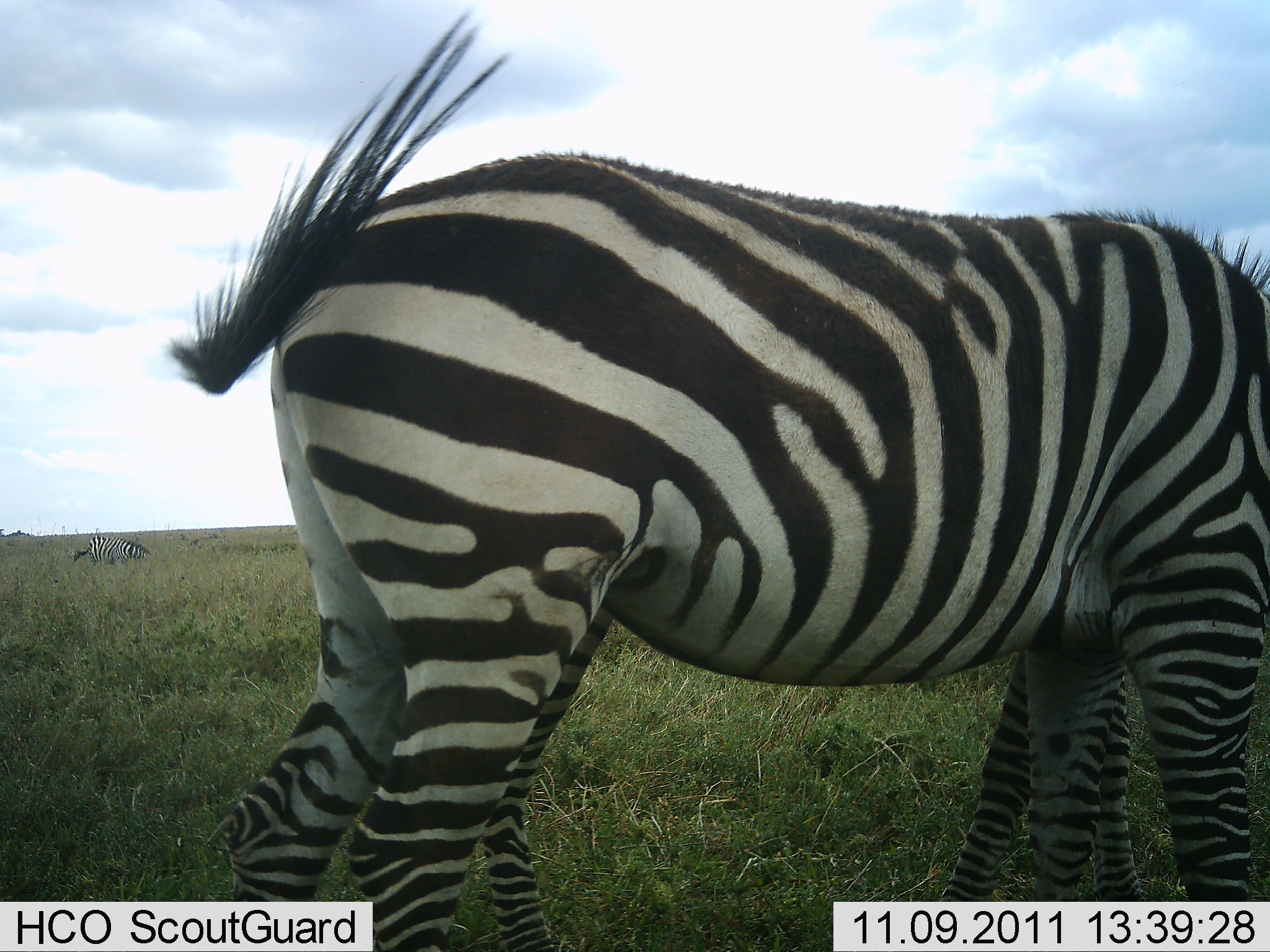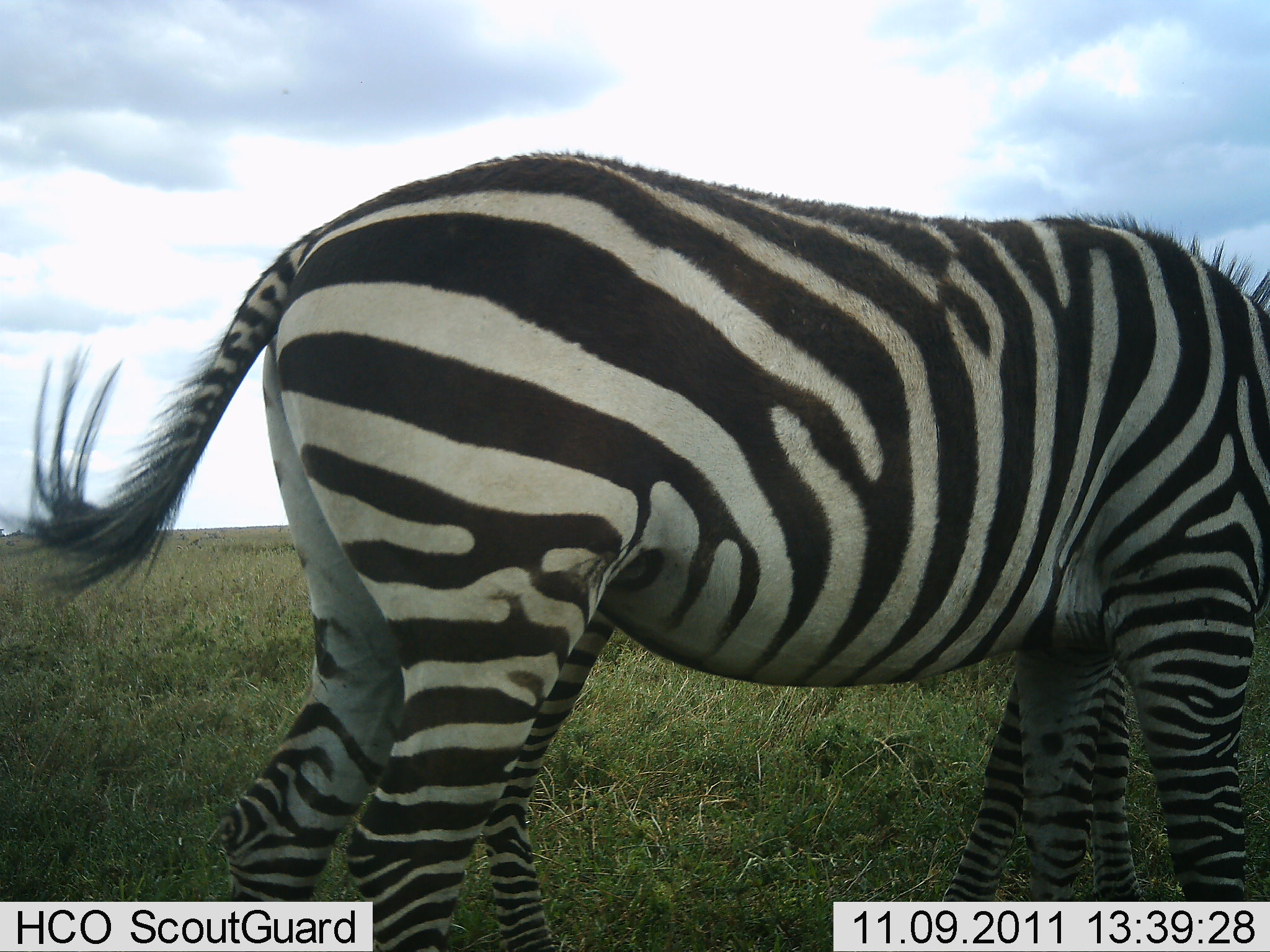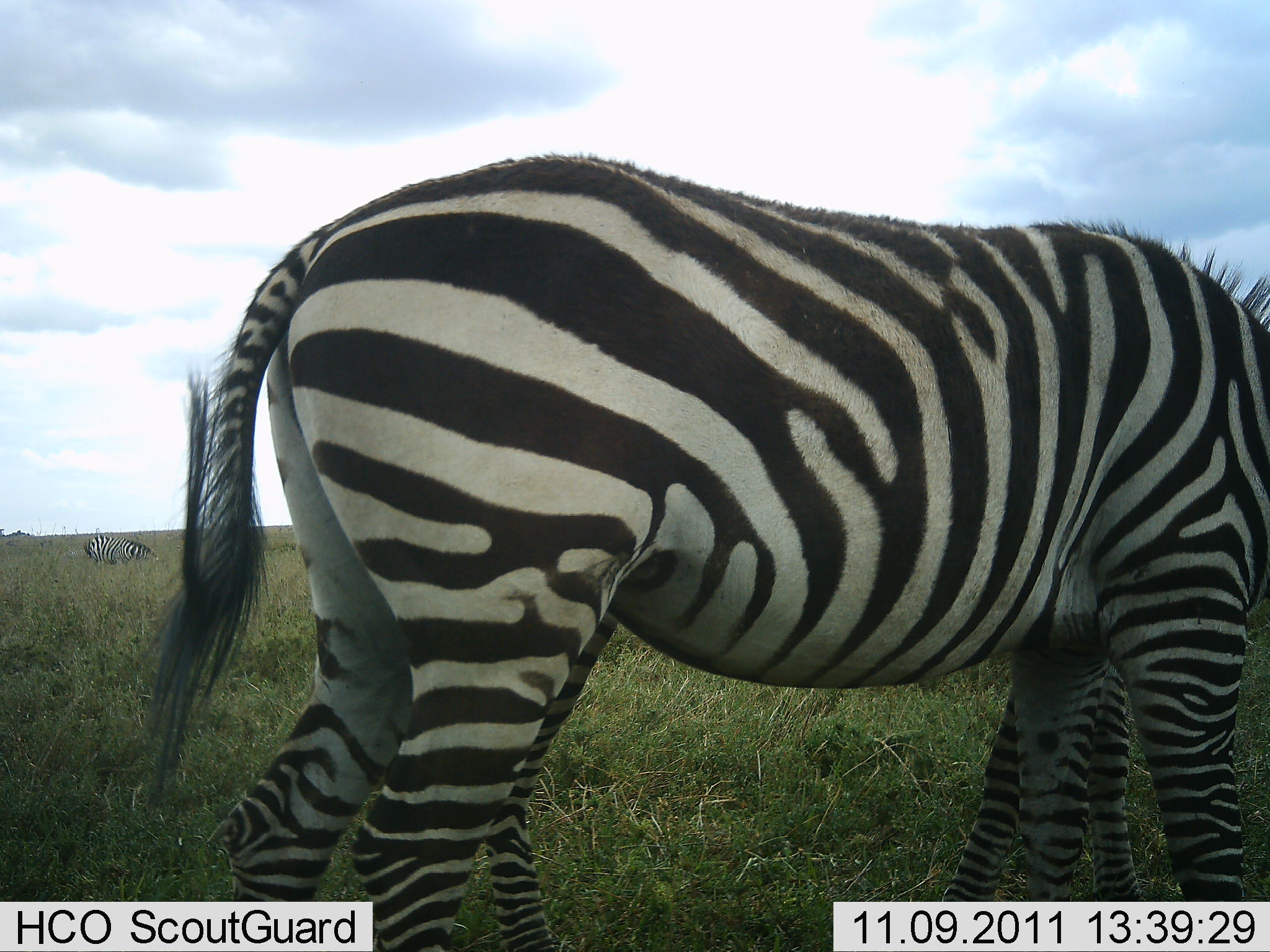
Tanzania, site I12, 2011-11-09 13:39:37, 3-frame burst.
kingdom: Animalia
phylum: Chordata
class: Mammalia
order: Perissodactyla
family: Equidae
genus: Equus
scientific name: Equus quagga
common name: plains zebra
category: zebra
Zebra (plains zebra) (Equus quagga), count 2. Behavior (volunteer vote fractions): standing 67%, resting 13%, moving 7%, interacting 20%. Young present (vote fraction): 20%. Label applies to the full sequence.